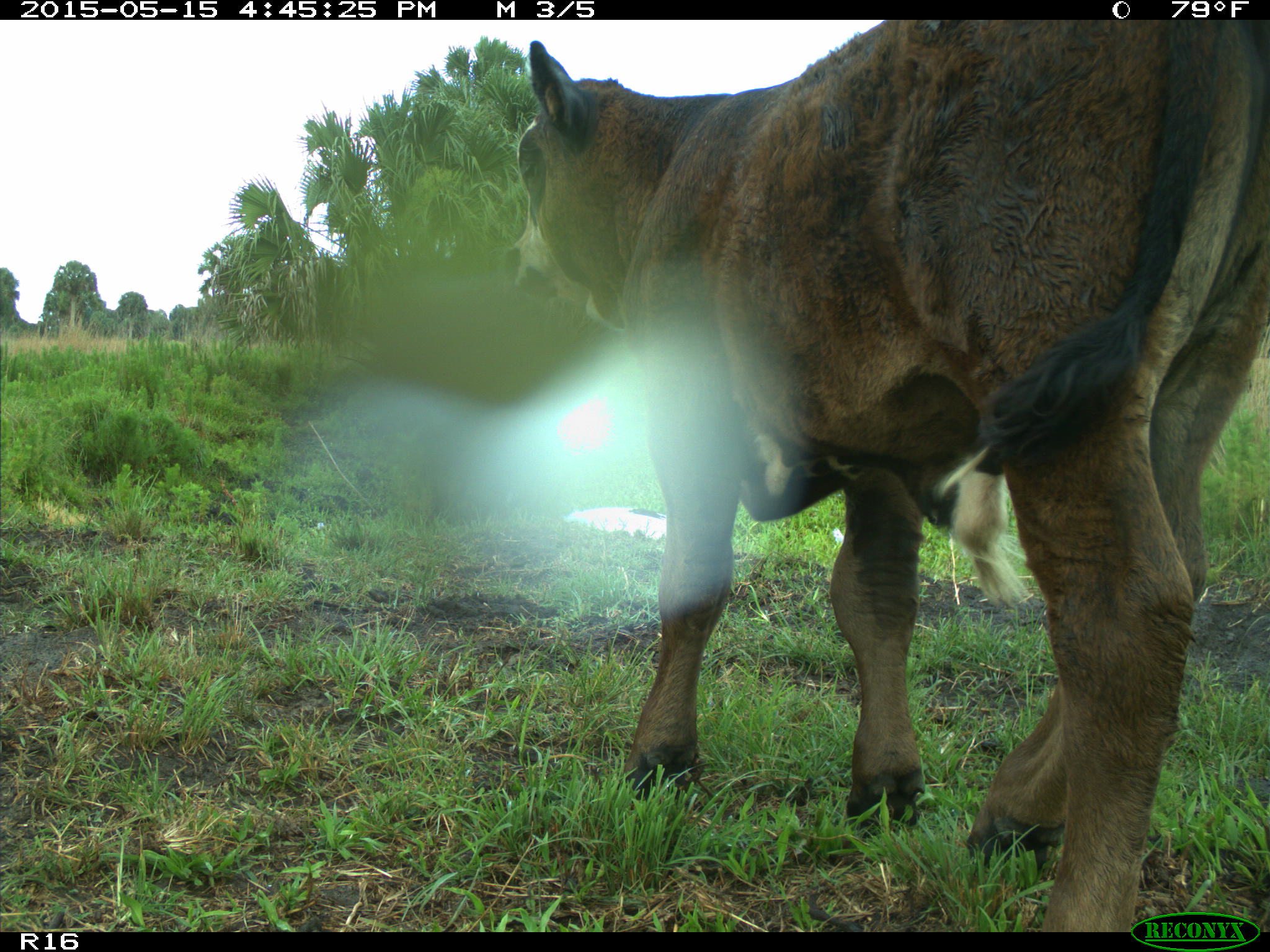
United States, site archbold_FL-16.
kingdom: Animalia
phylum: Chordata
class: Mammalia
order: Artiodactyla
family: Bovidae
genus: Bos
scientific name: Bos taurus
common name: domestic cow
Bos taurus (domestic cow).